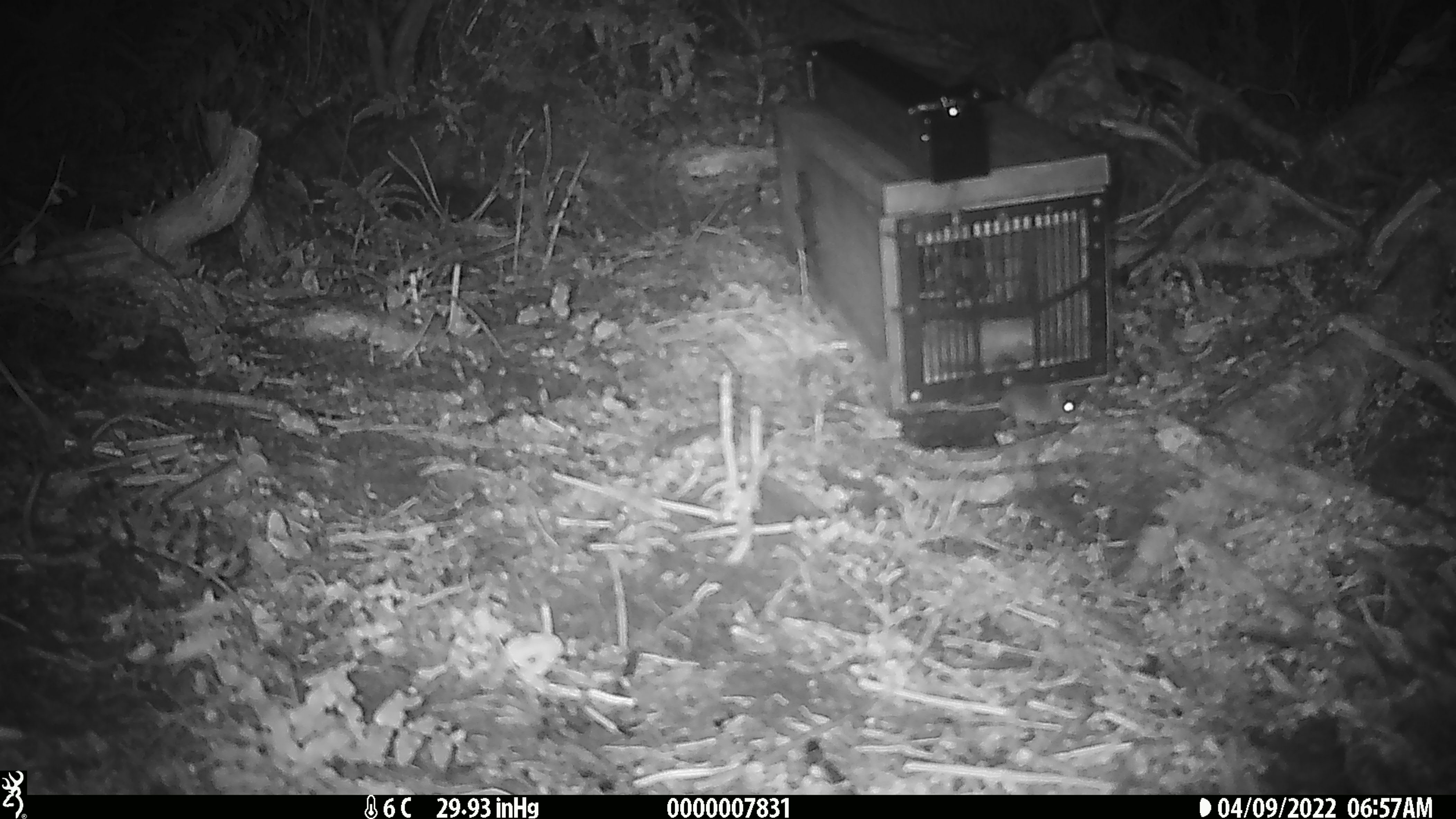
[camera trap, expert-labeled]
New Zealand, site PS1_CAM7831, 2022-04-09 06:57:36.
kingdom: Animalia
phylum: Chordata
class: Mammalia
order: Rodentia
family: Muridae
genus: Mus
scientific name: Mus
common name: mouse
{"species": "mouse (Mus)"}